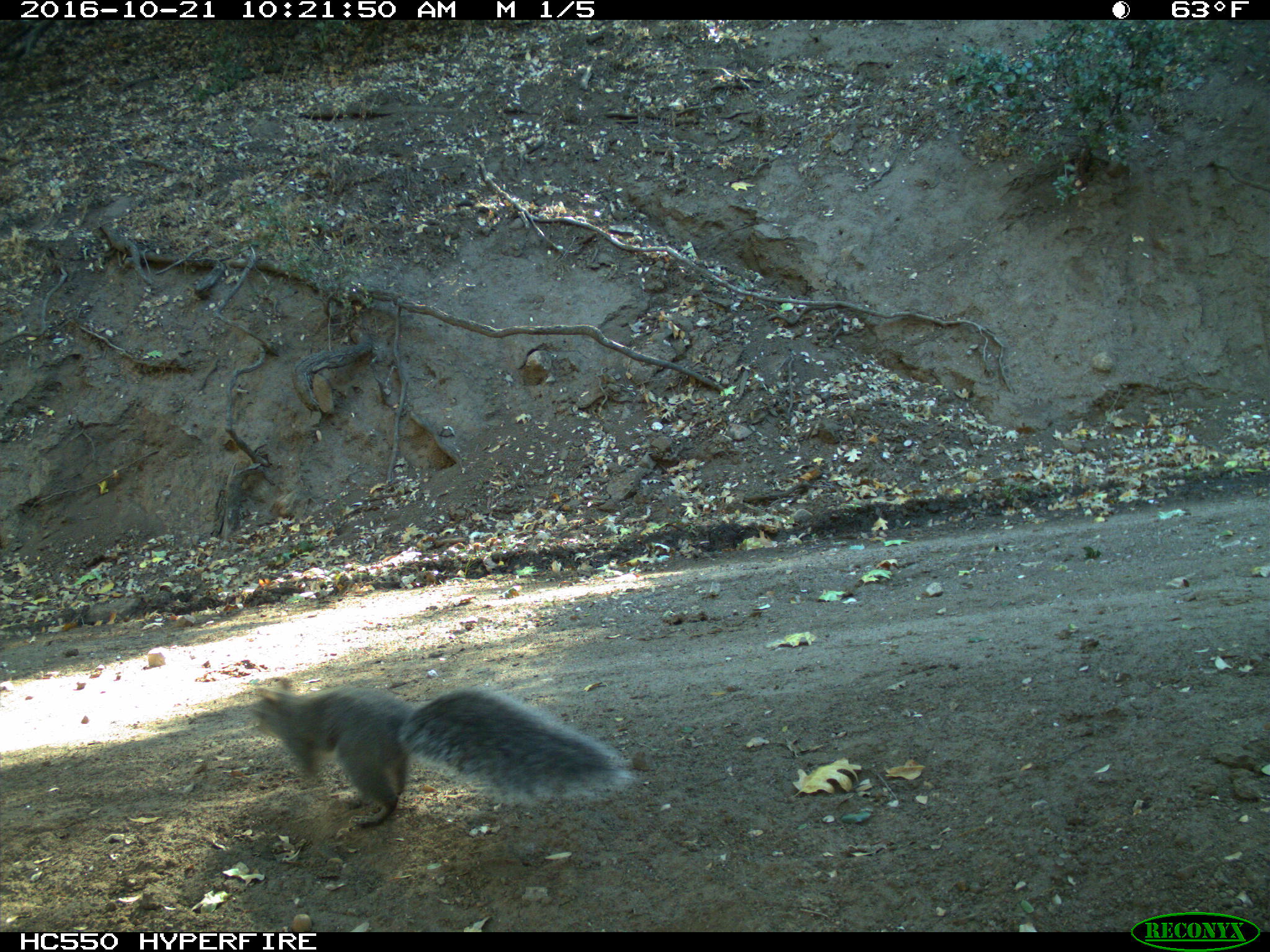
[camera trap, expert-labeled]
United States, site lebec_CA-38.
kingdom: Animalia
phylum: Chordata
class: Mammalia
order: Rodentia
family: Sciuridae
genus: Sciurus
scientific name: Sciurus carolinensis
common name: eastern gray squirrel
Sciurus carolinensis (eastern gray squirrel).